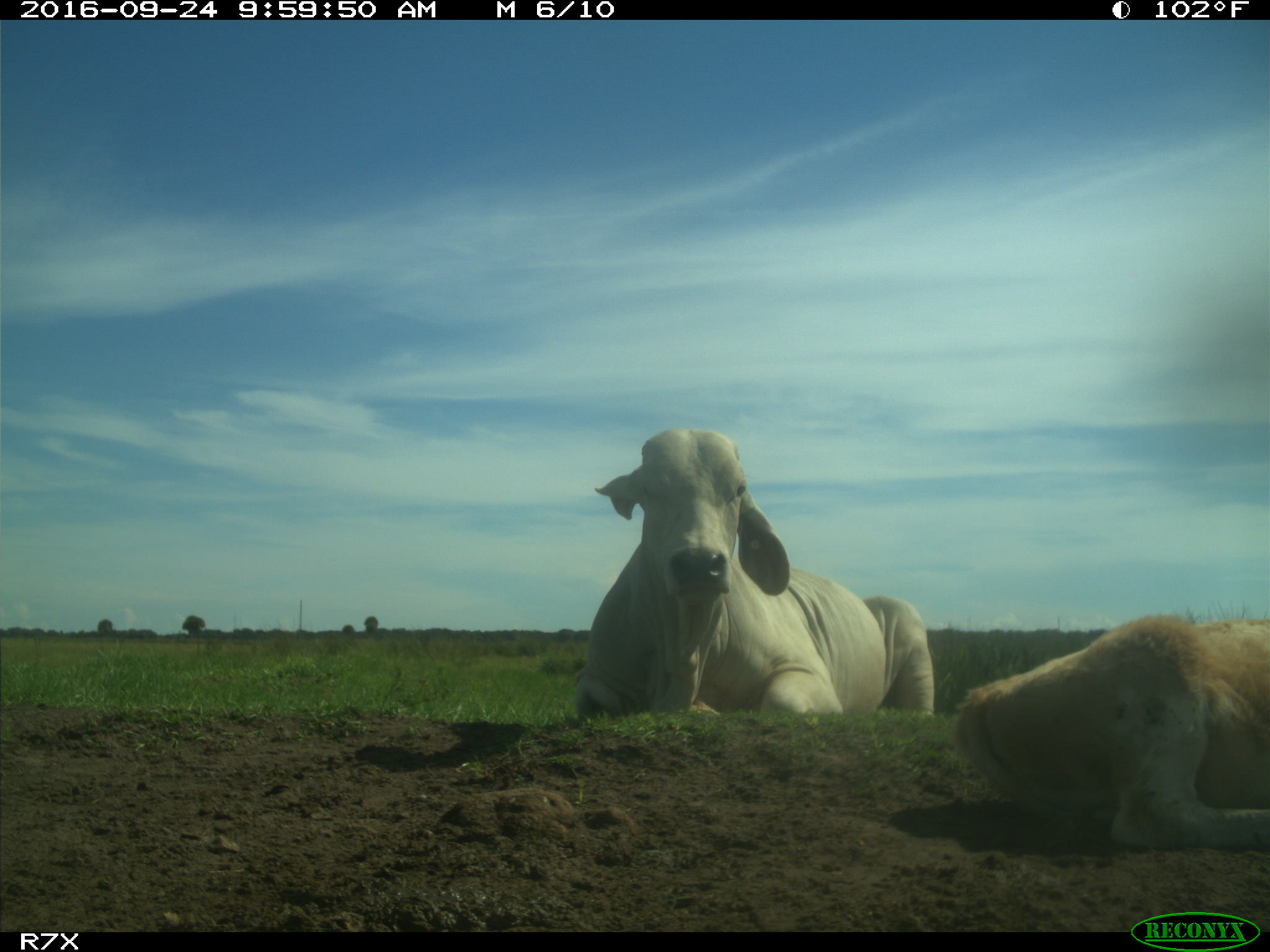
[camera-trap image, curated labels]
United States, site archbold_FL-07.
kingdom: Animalia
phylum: Chordata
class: Mammalia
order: Artiodactyla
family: Bovidae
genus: Bos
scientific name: Bos taurus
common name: domestic cow